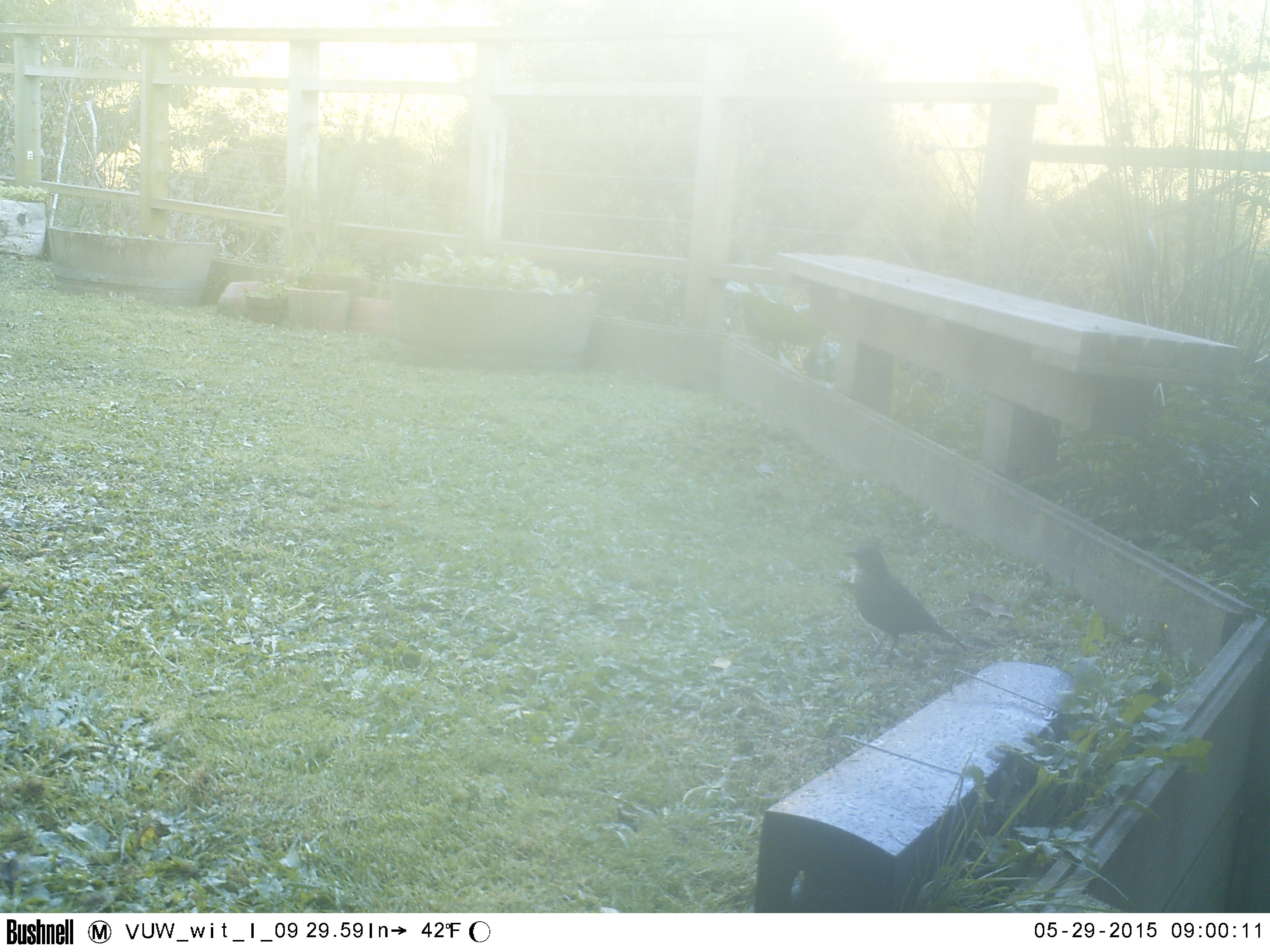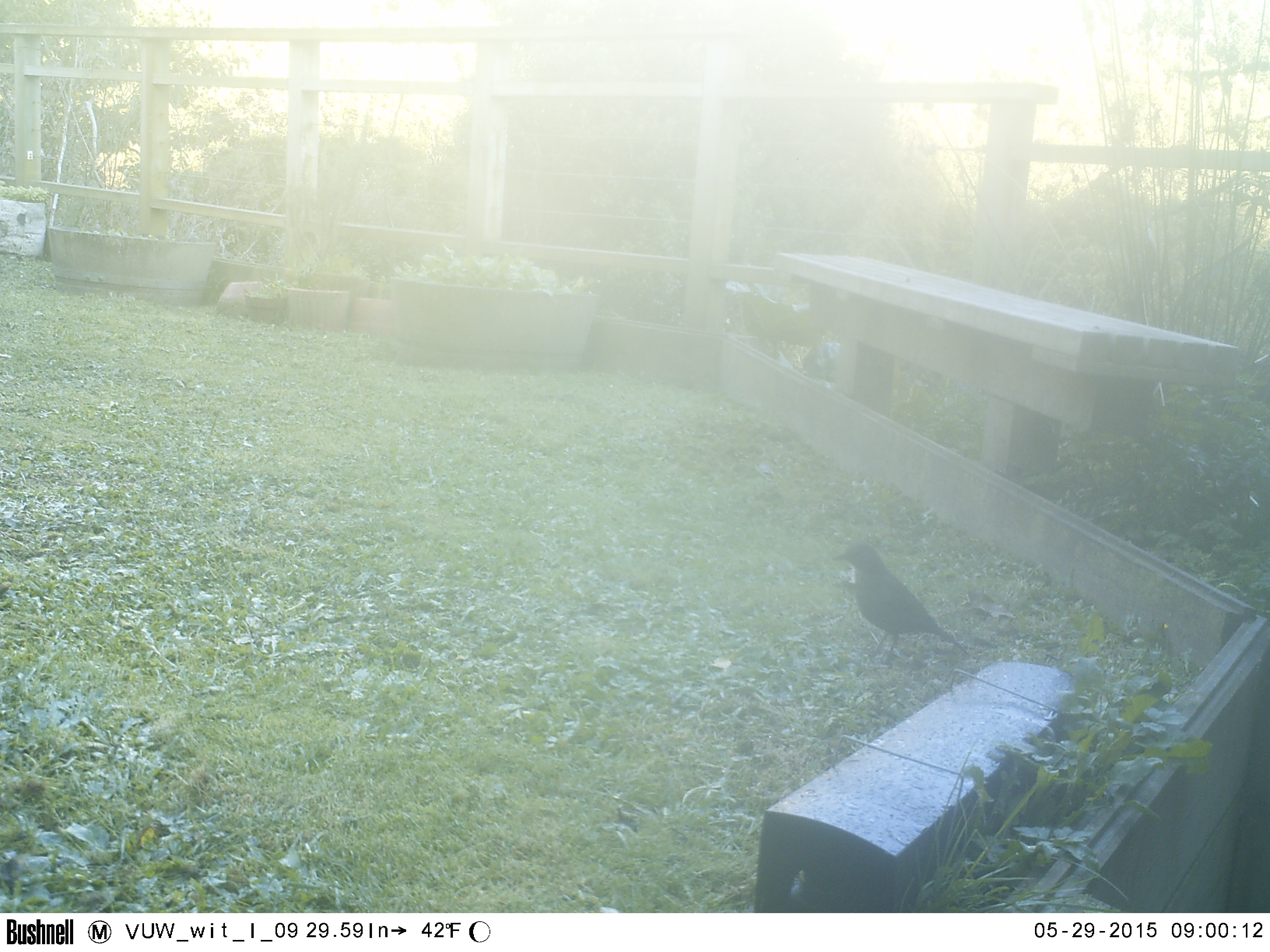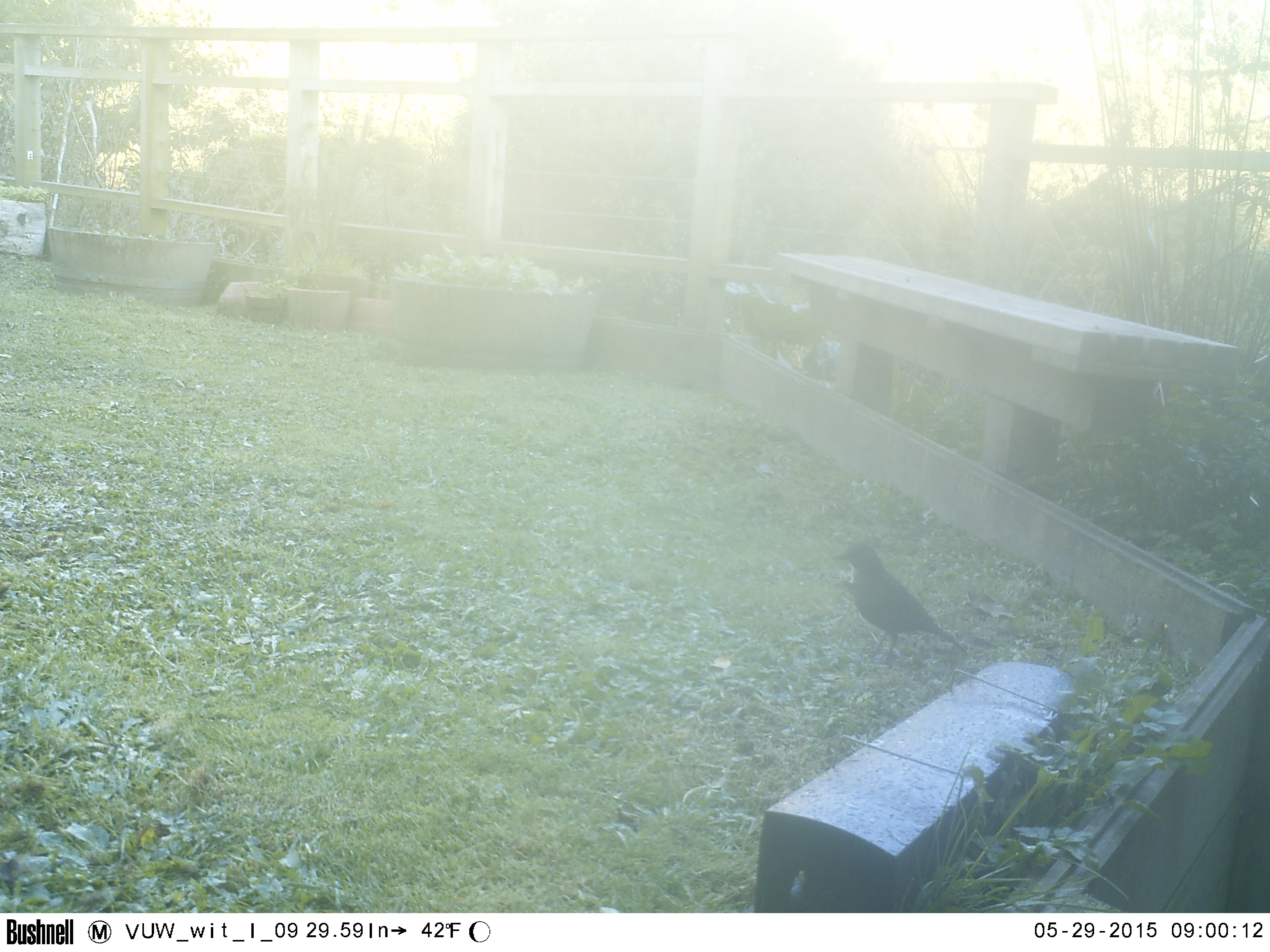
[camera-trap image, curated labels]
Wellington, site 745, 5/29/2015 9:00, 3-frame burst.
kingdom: Animalia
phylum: Chordata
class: Aves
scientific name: Aves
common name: bird